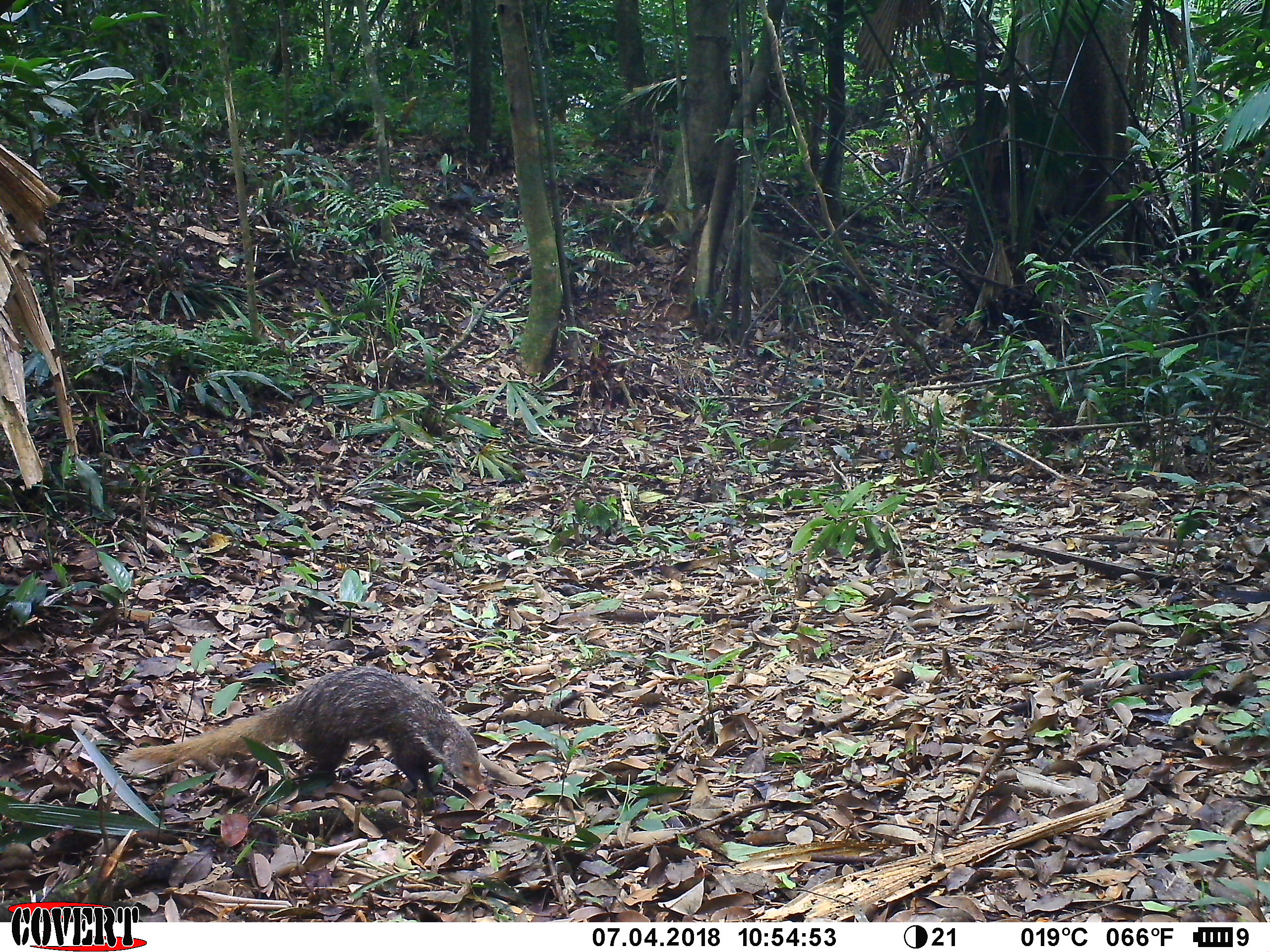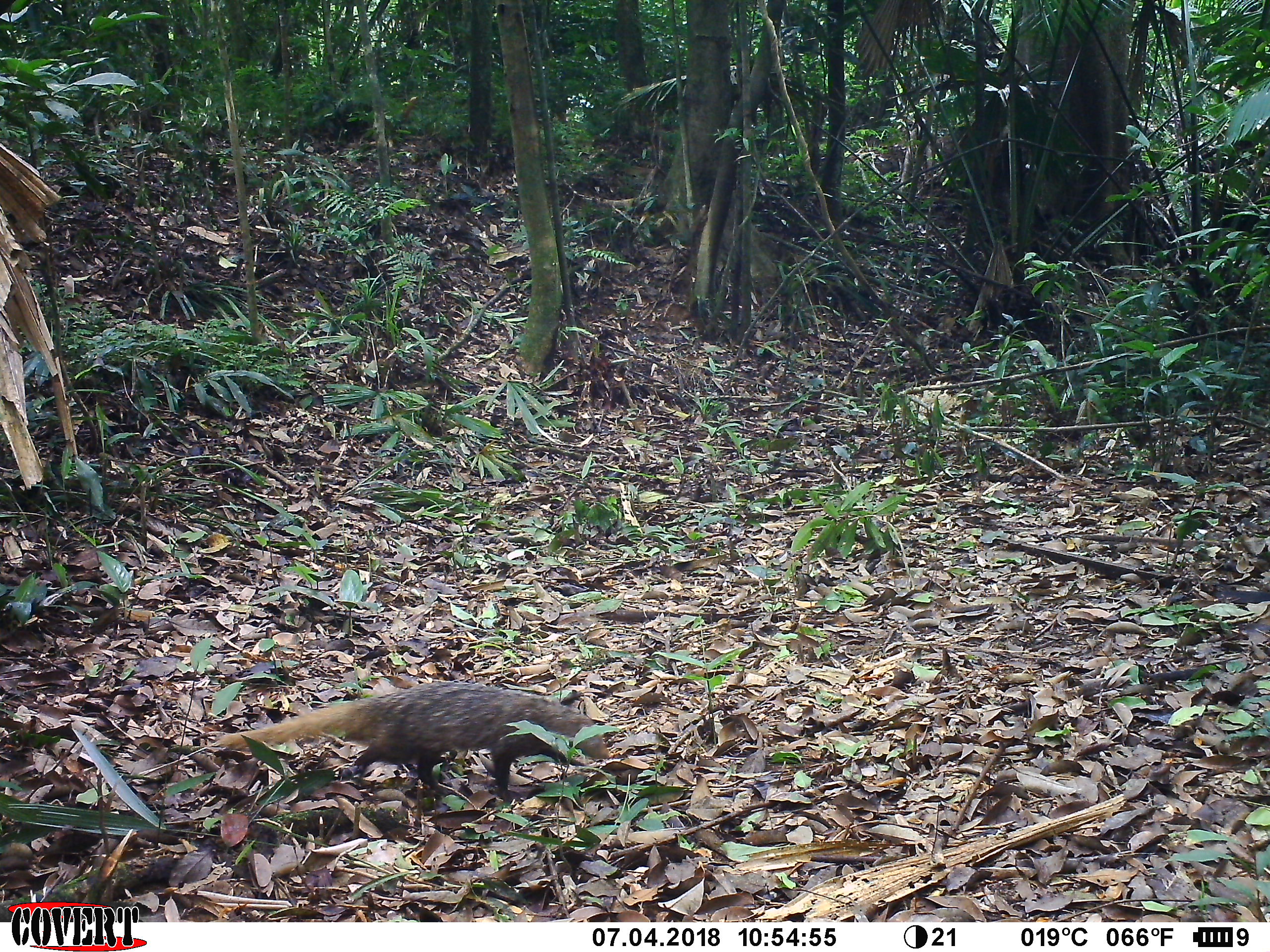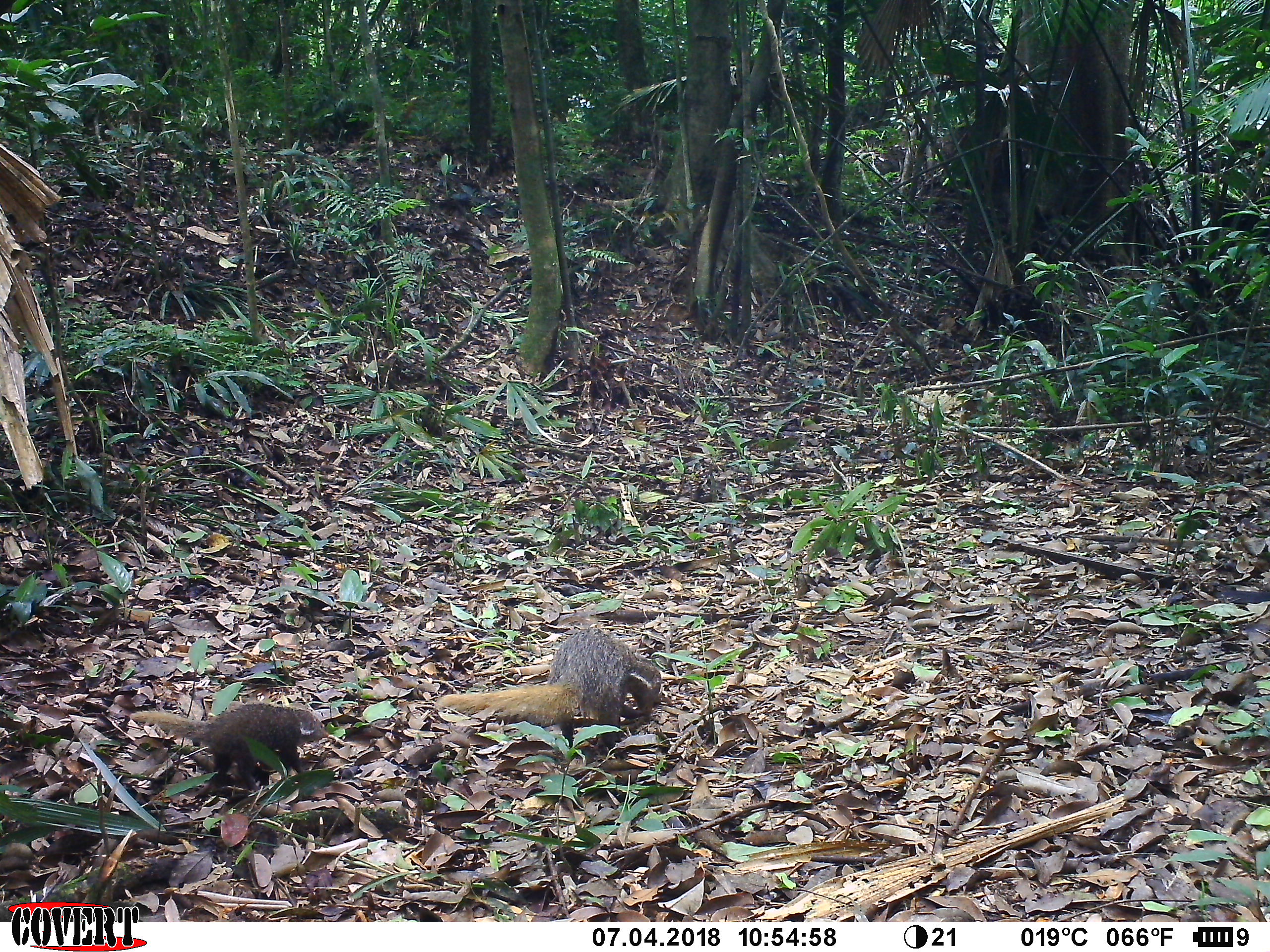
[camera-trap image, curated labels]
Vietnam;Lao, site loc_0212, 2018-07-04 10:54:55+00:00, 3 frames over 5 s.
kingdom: Animalia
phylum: Chordata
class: Mammalia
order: Carnivora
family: Herpestidae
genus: Urva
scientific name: Urva urva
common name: crab-eating mongoose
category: crab eating mongoose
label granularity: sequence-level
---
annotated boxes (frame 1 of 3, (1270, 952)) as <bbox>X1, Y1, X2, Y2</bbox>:
crab eating mongoose: <bbox>112, 666, 483, 810</bbox>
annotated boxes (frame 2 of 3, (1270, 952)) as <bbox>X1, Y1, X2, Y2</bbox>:
crab eating mongoose: <bbox>210, 683, 609, 802</bbox>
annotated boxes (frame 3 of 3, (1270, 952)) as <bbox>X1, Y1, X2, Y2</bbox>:
crab eating mongoose: <bbox>432, 623, 662, 767</bbox>; <bbox>125, 700, 327, 791</bbox>